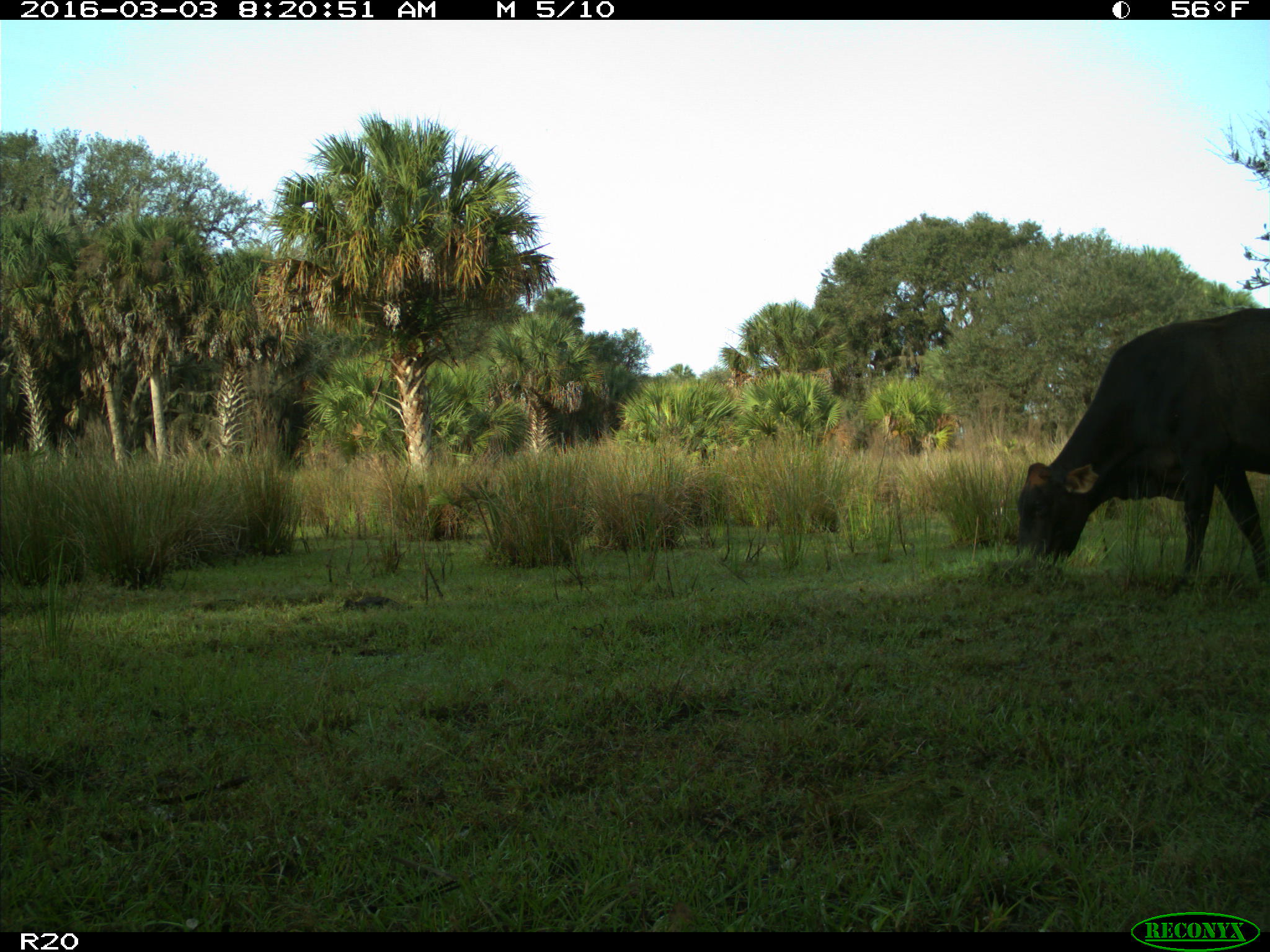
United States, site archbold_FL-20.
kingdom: Animalia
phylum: Chordata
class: Mammalia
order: Artiodactyla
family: Bovidae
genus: Bos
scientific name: Bos taurus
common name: domestic cow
Bos taurus (domestic cow).